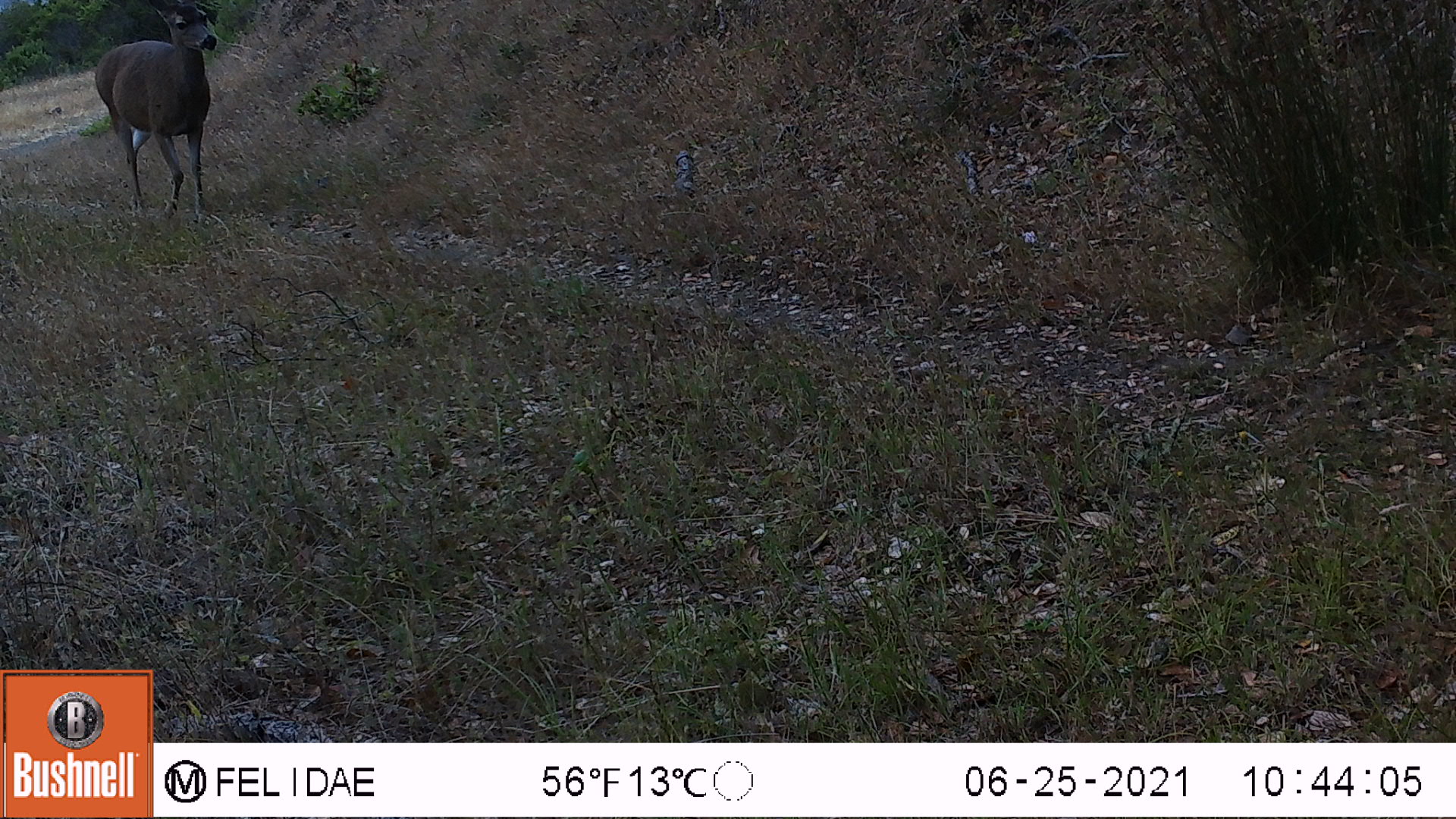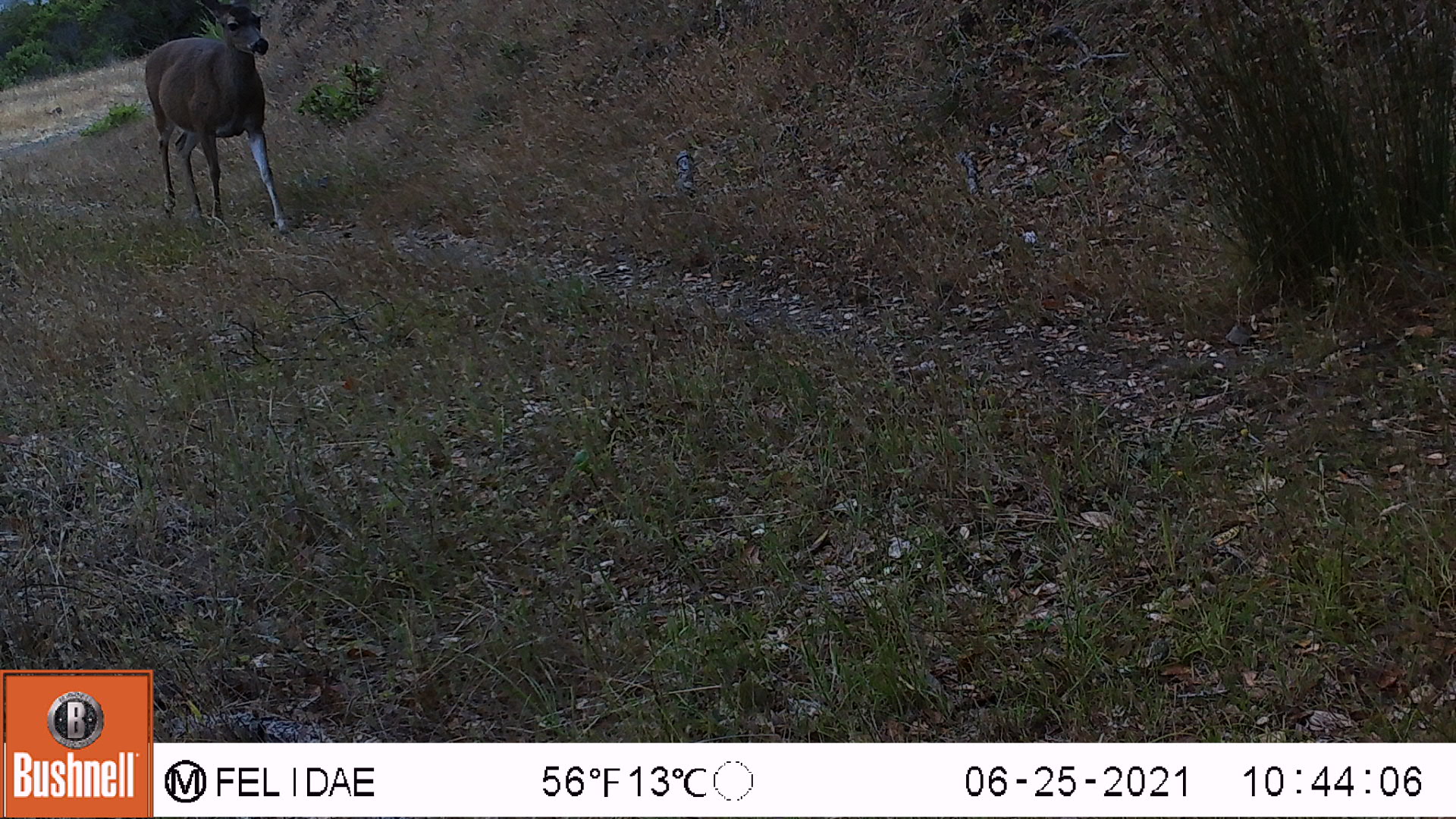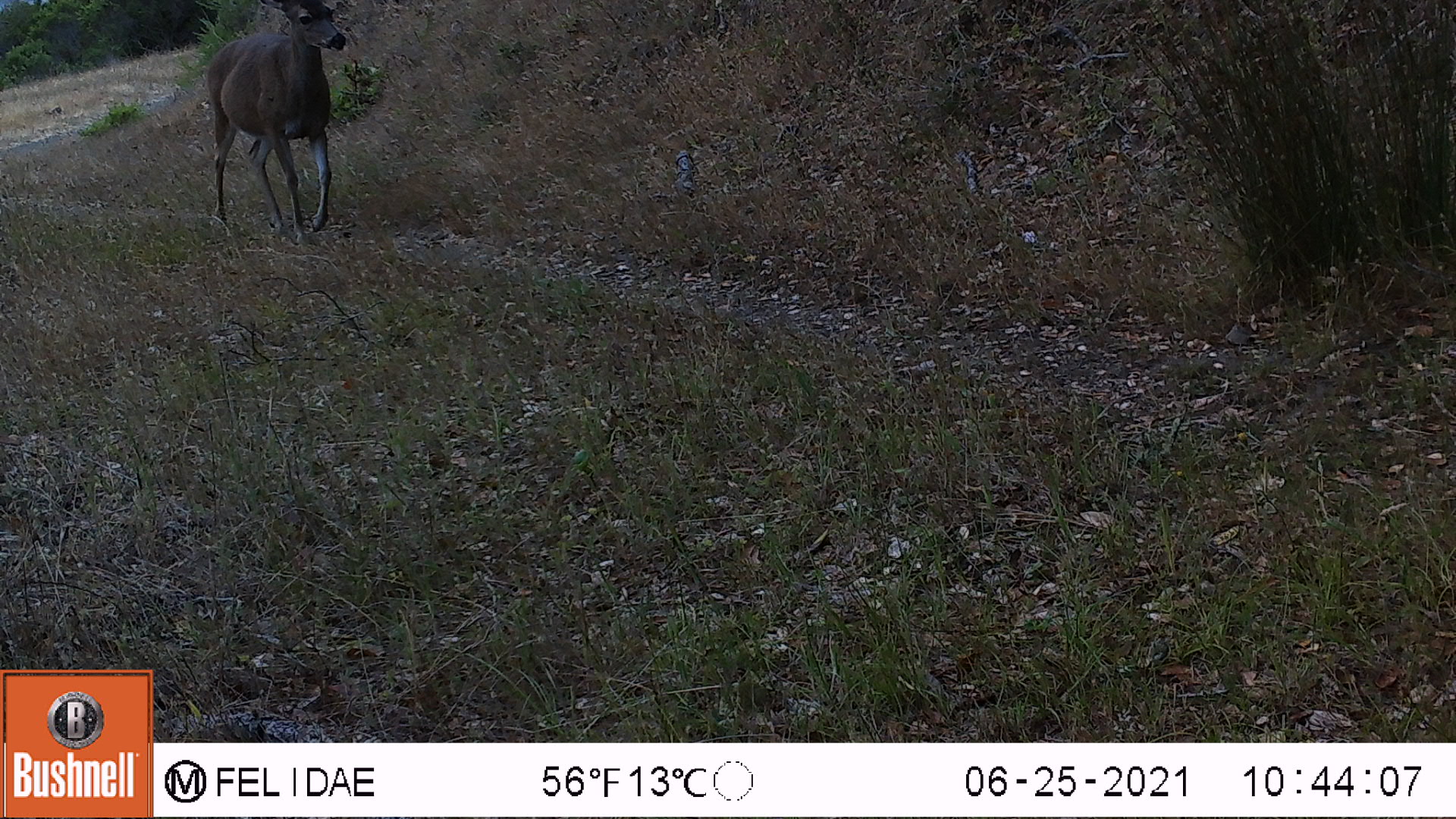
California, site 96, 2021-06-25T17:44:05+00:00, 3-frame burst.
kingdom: Animalia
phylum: Chordata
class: Mammalia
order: Artiodactyla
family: Cervidae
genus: Odocoileus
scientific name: Odocoileus hemionus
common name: mule deer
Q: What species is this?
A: Mule deer (Odocoileus hemionus).